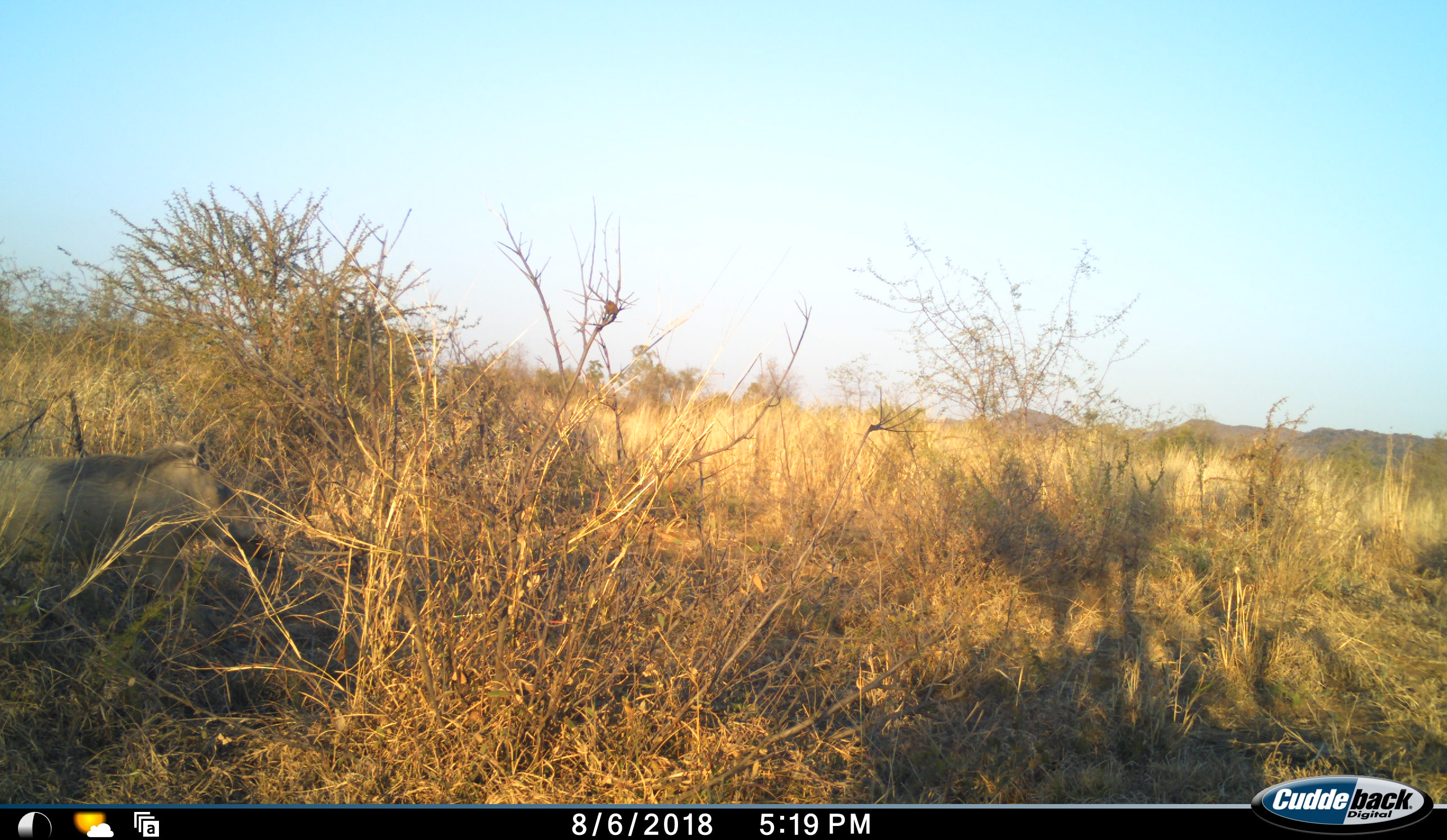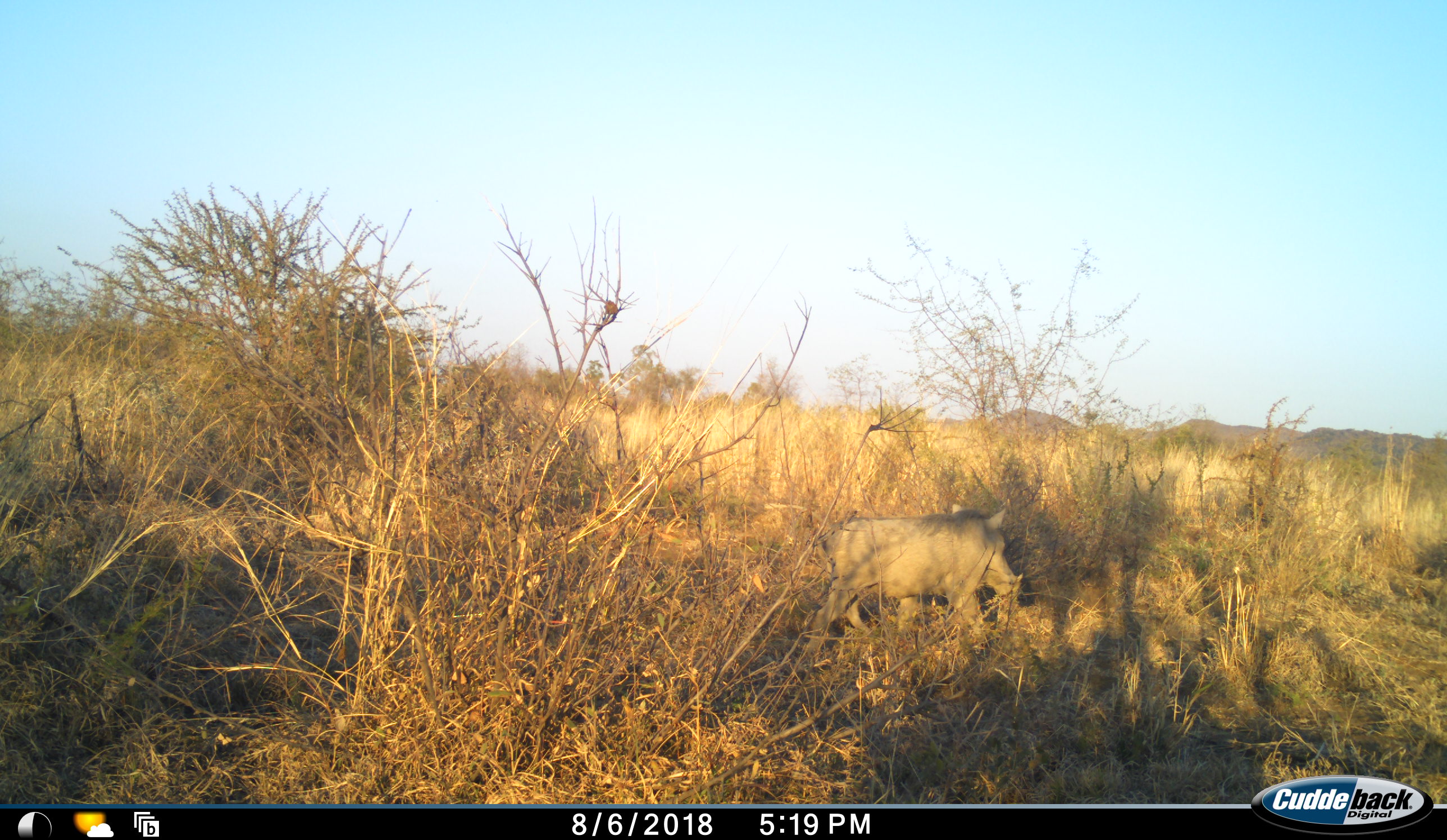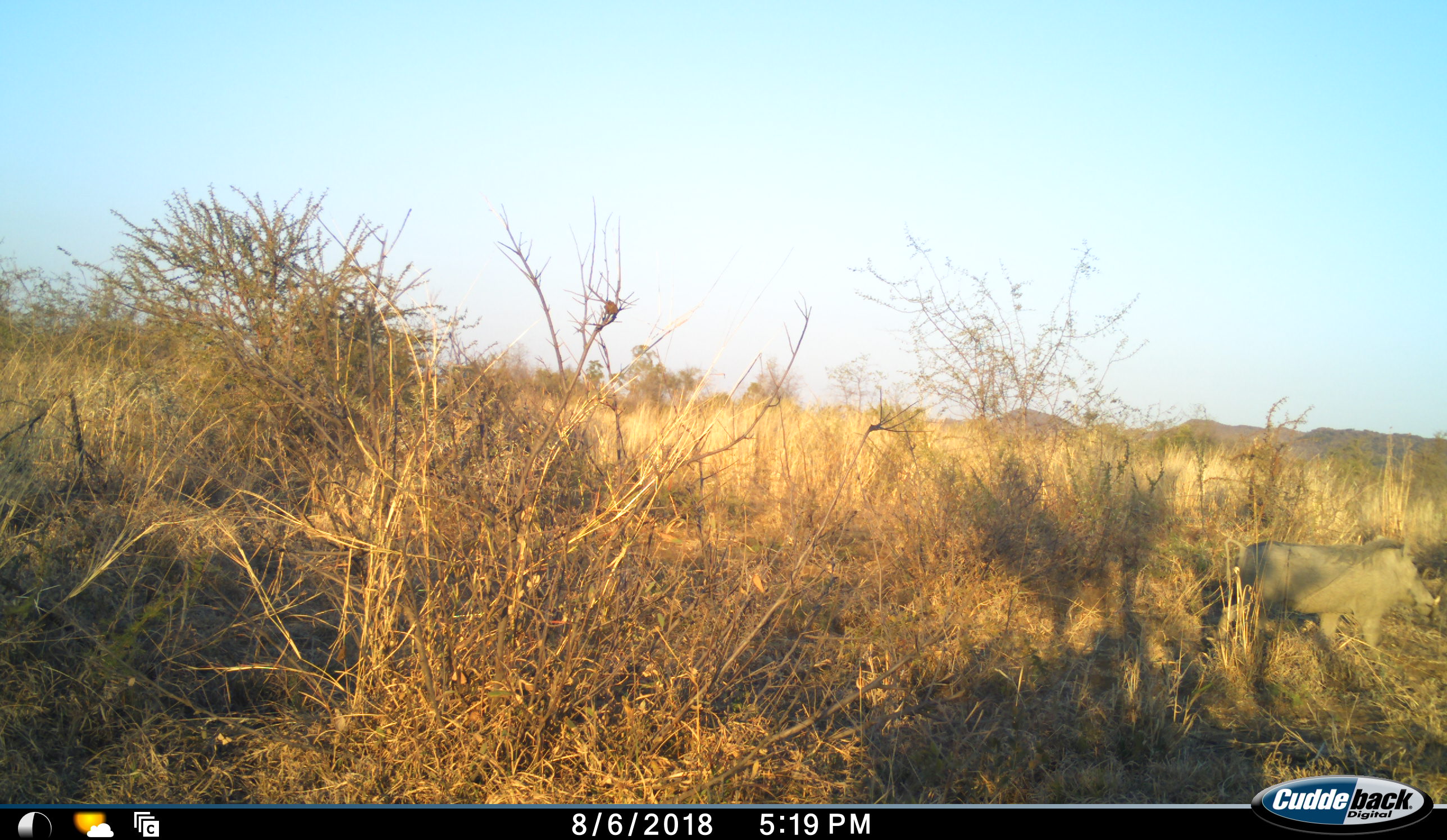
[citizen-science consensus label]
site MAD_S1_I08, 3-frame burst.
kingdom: Animalia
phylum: Chordata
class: Mammalia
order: Artiodactyla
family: Suidae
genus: Phacochoerus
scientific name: Phacochoerus africanus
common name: warthog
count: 1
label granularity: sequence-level